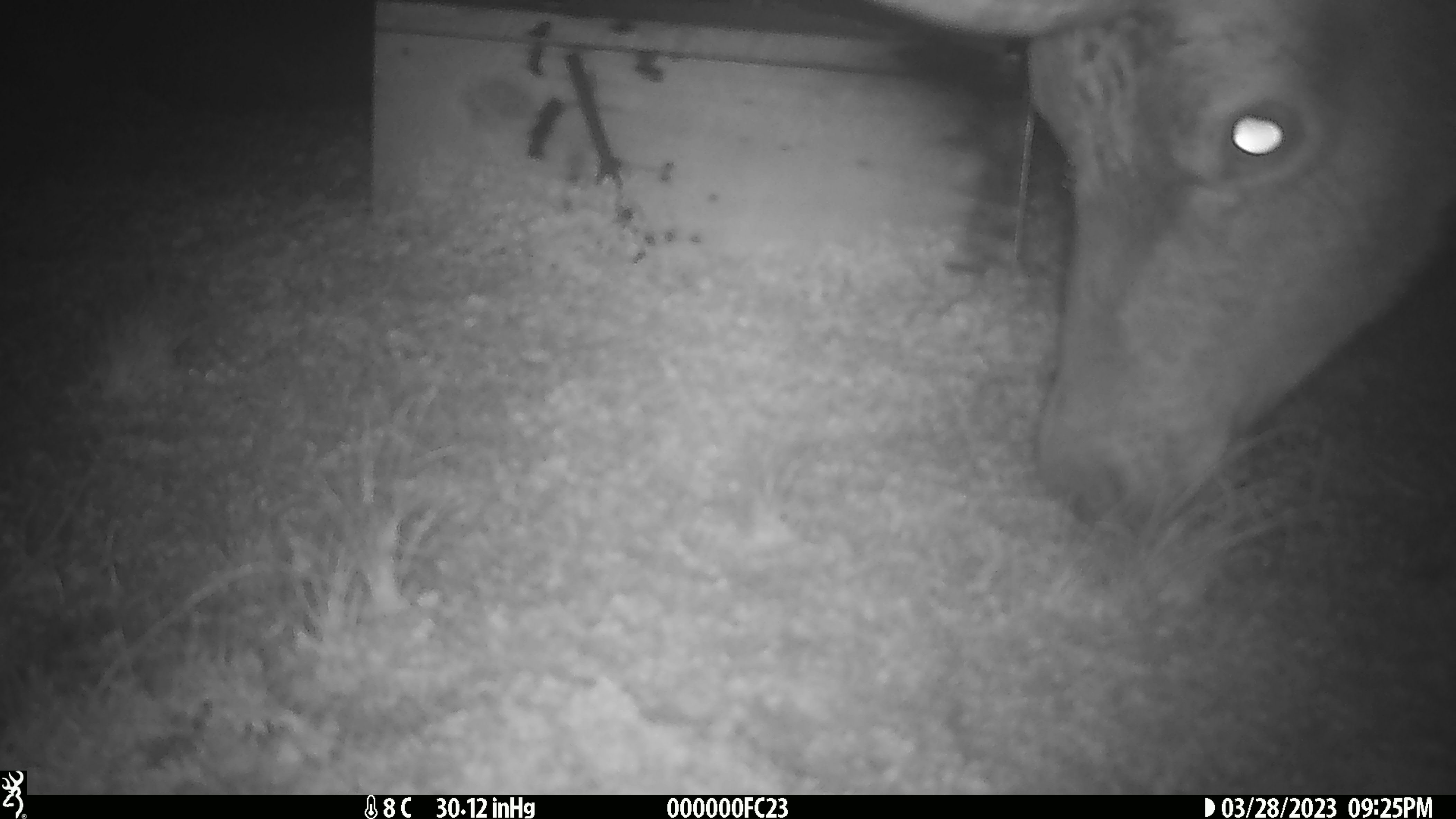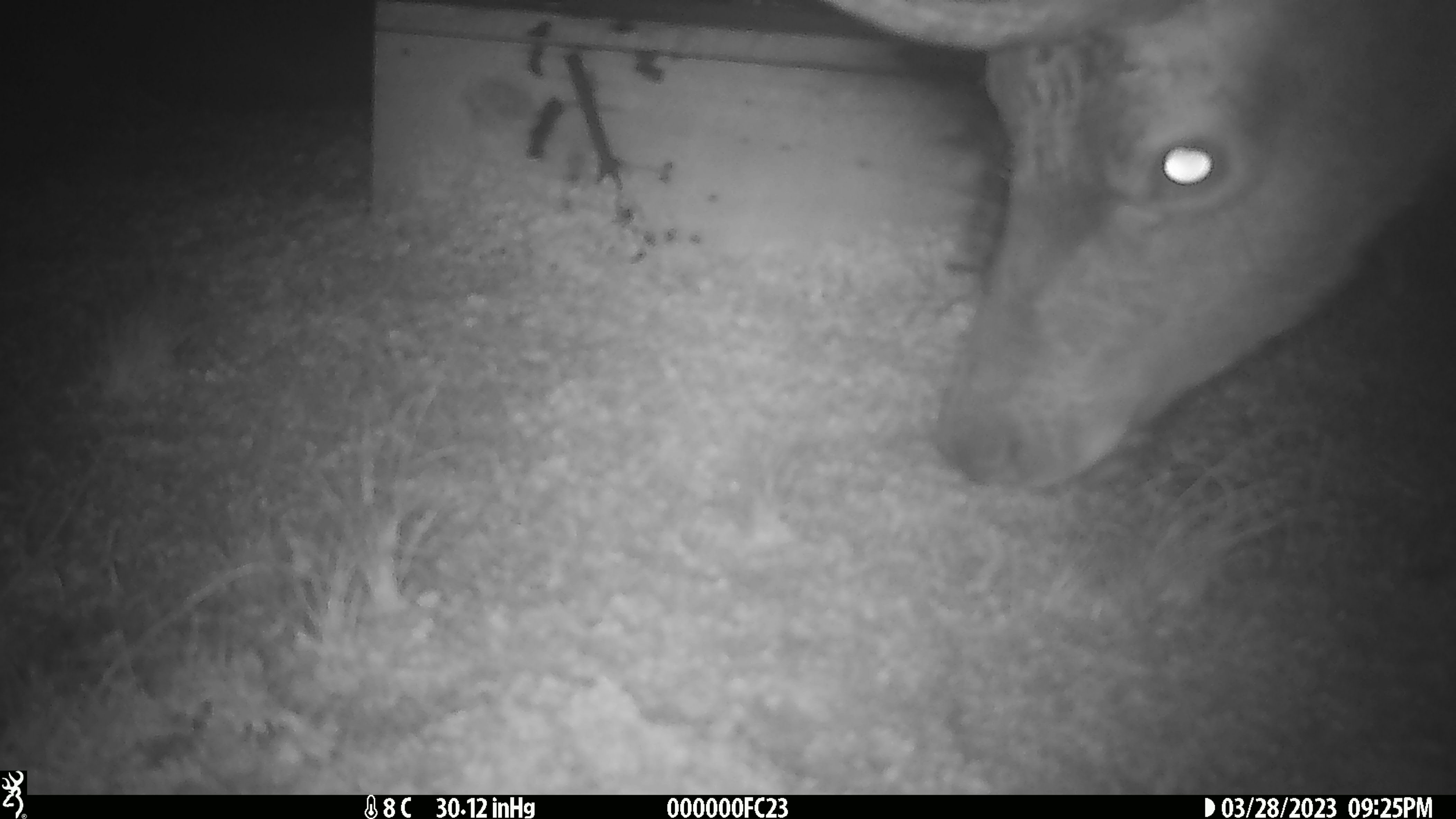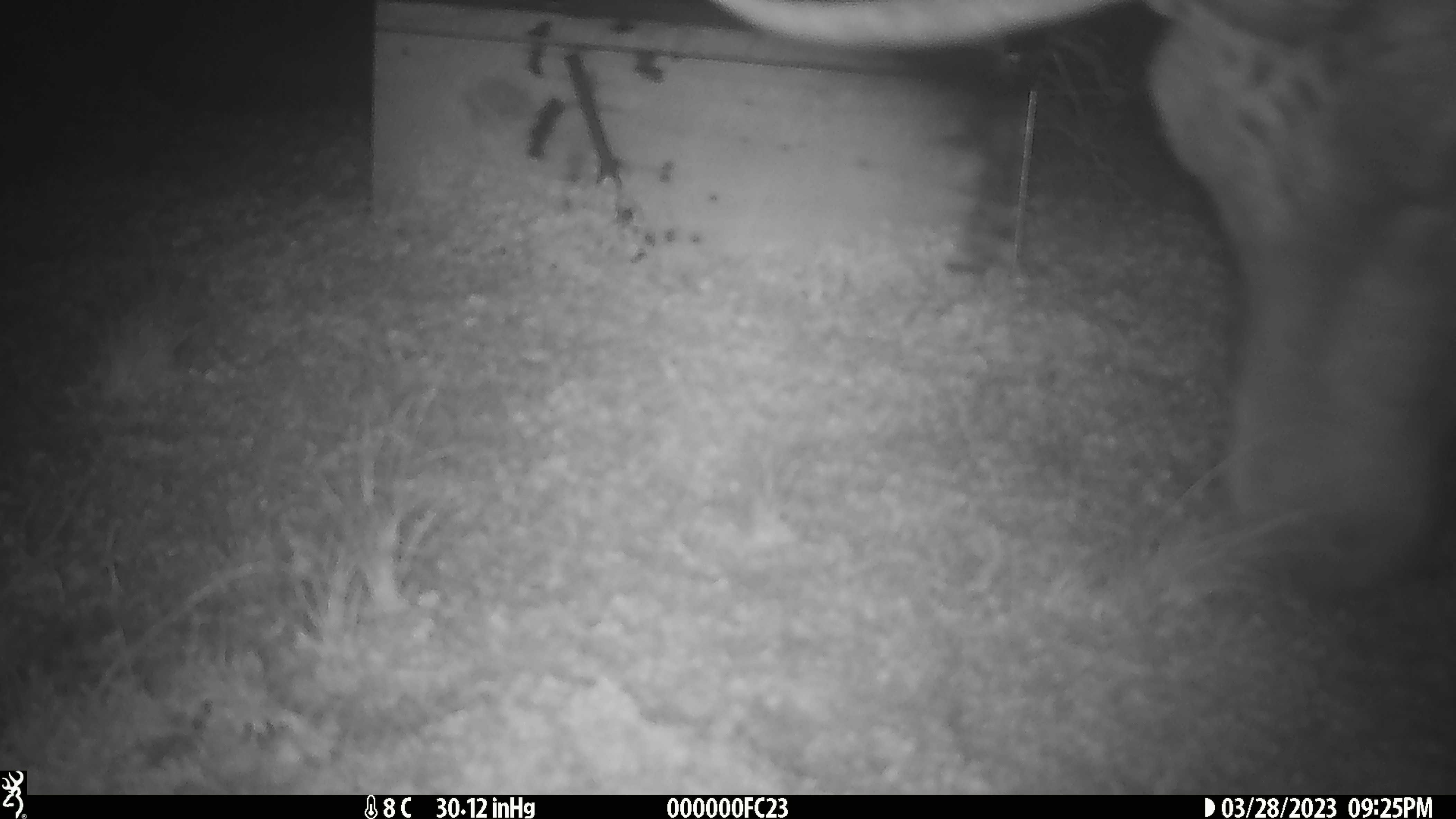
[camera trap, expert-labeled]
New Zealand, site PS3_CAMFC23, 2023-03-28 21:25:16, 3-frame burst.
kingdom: Animalia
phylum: Chordata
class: Mammalia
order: Artiodactyla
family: Cervidae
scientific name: Cervidae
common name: deer